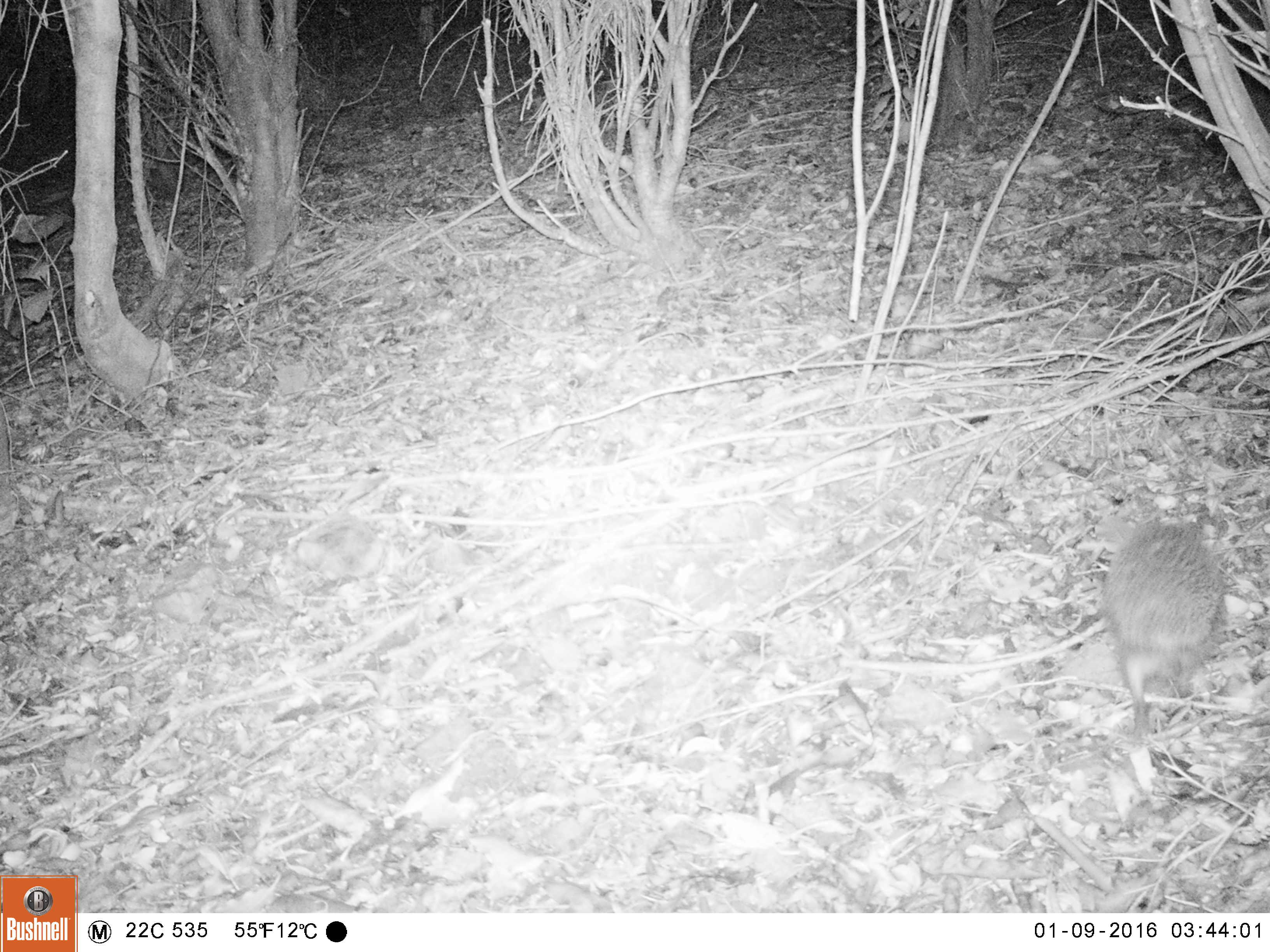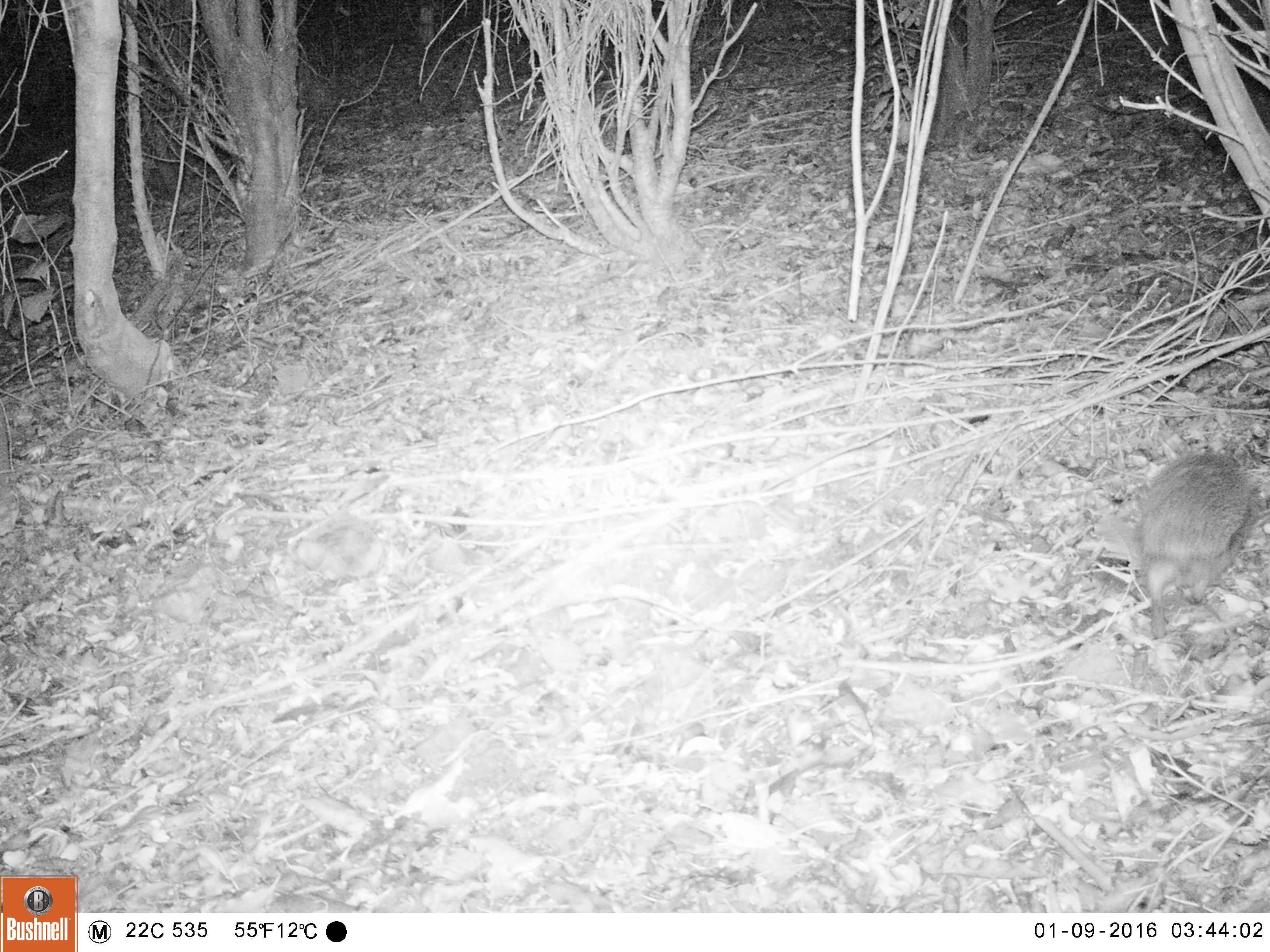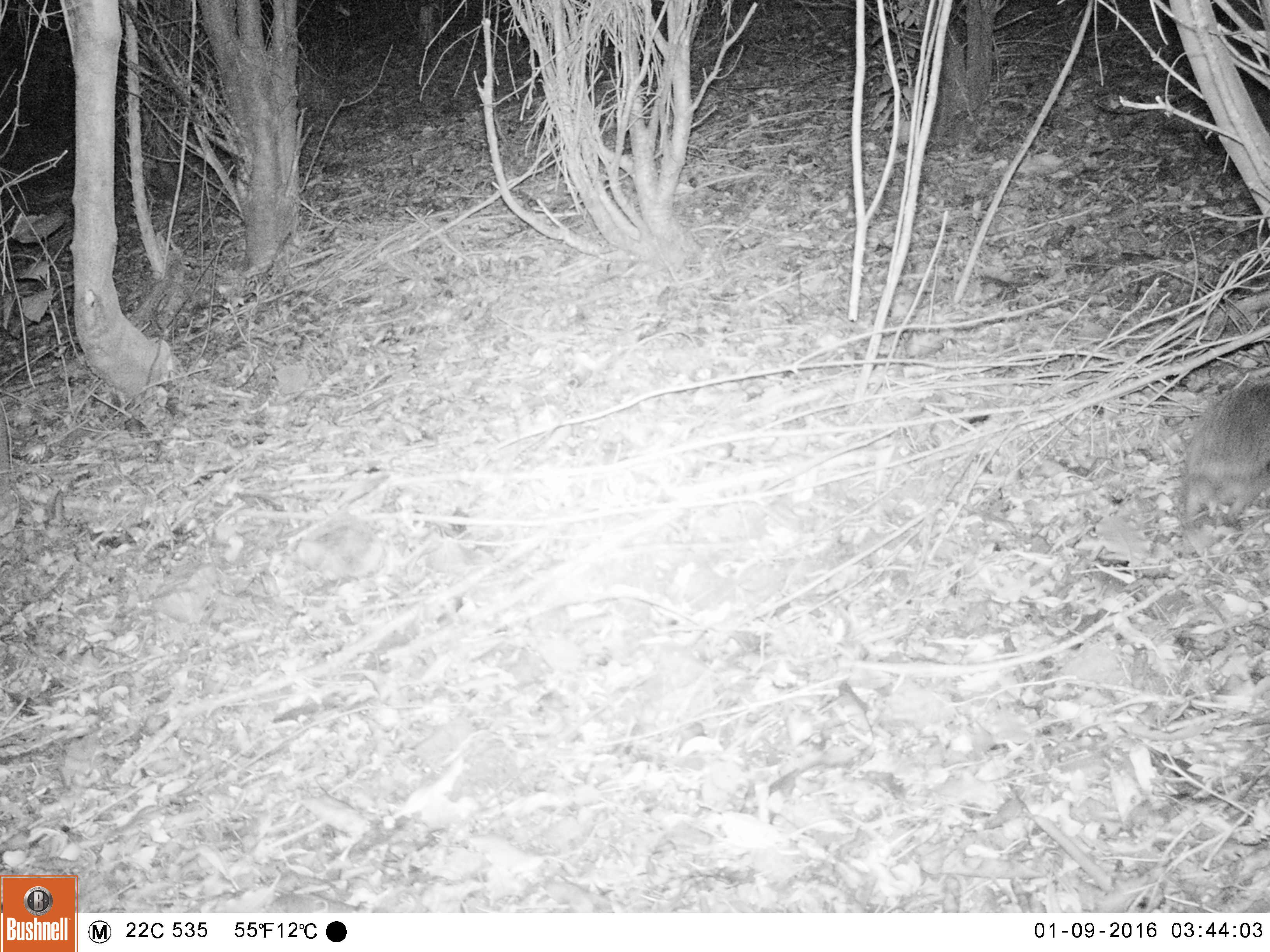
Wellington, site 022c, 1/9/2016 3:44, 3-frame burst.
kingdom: Animalia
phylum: Chordata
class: Mammalia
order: Eulipotyphla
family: Erinaceidae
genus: Erinaceus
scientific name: Erinaceus europaeus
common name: hedgehog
Hedgehog (Erinaceus europaeus).